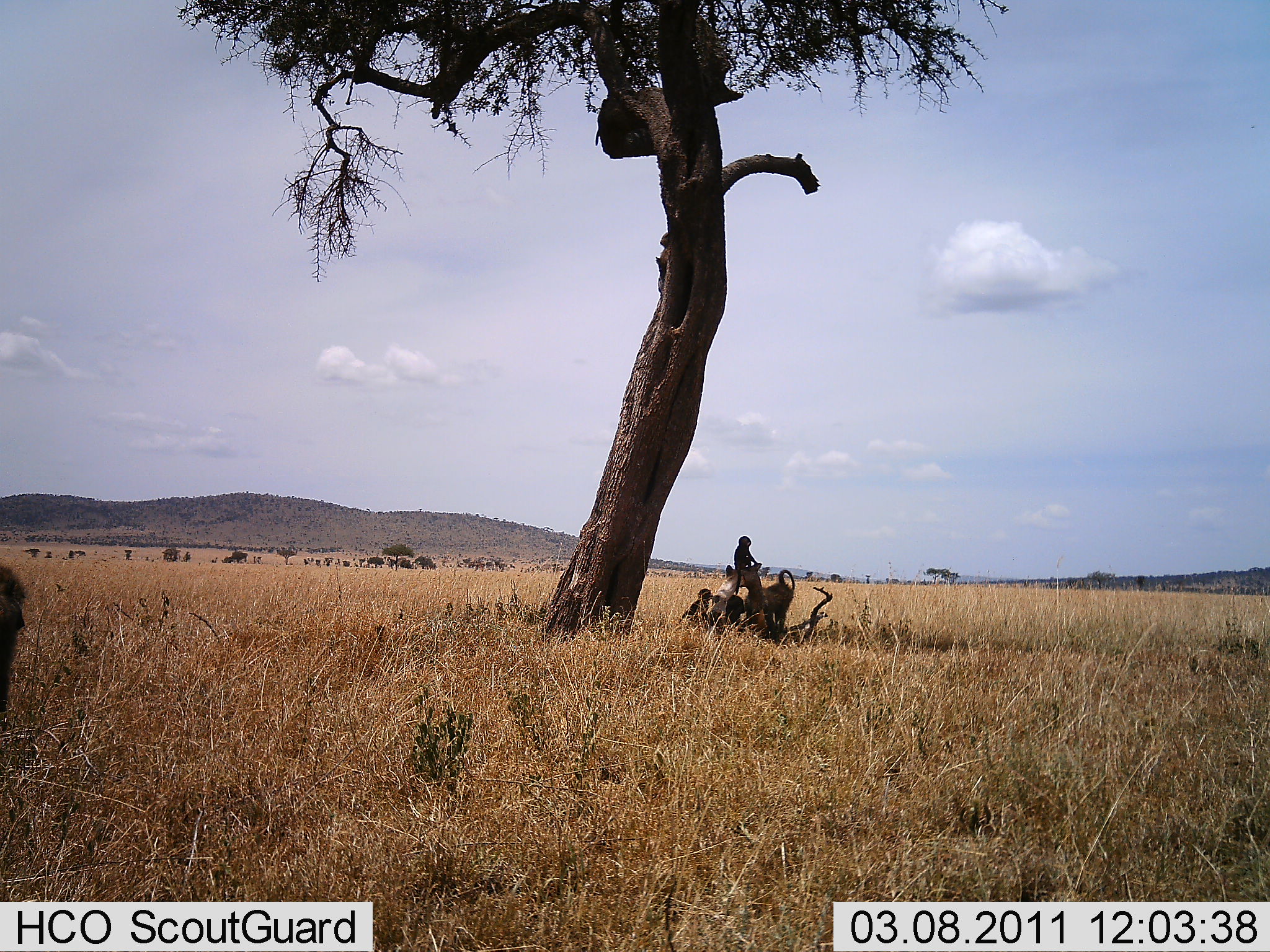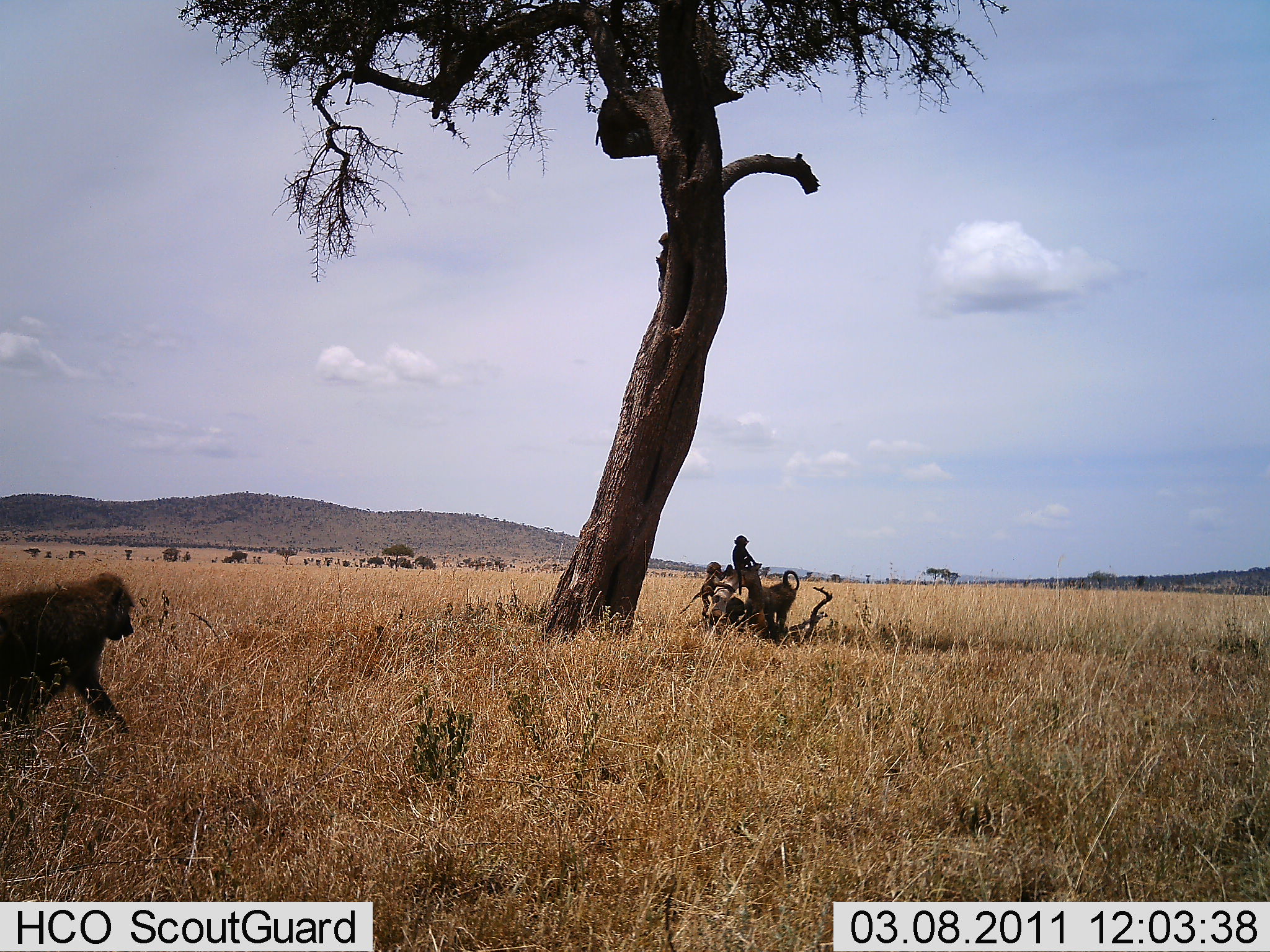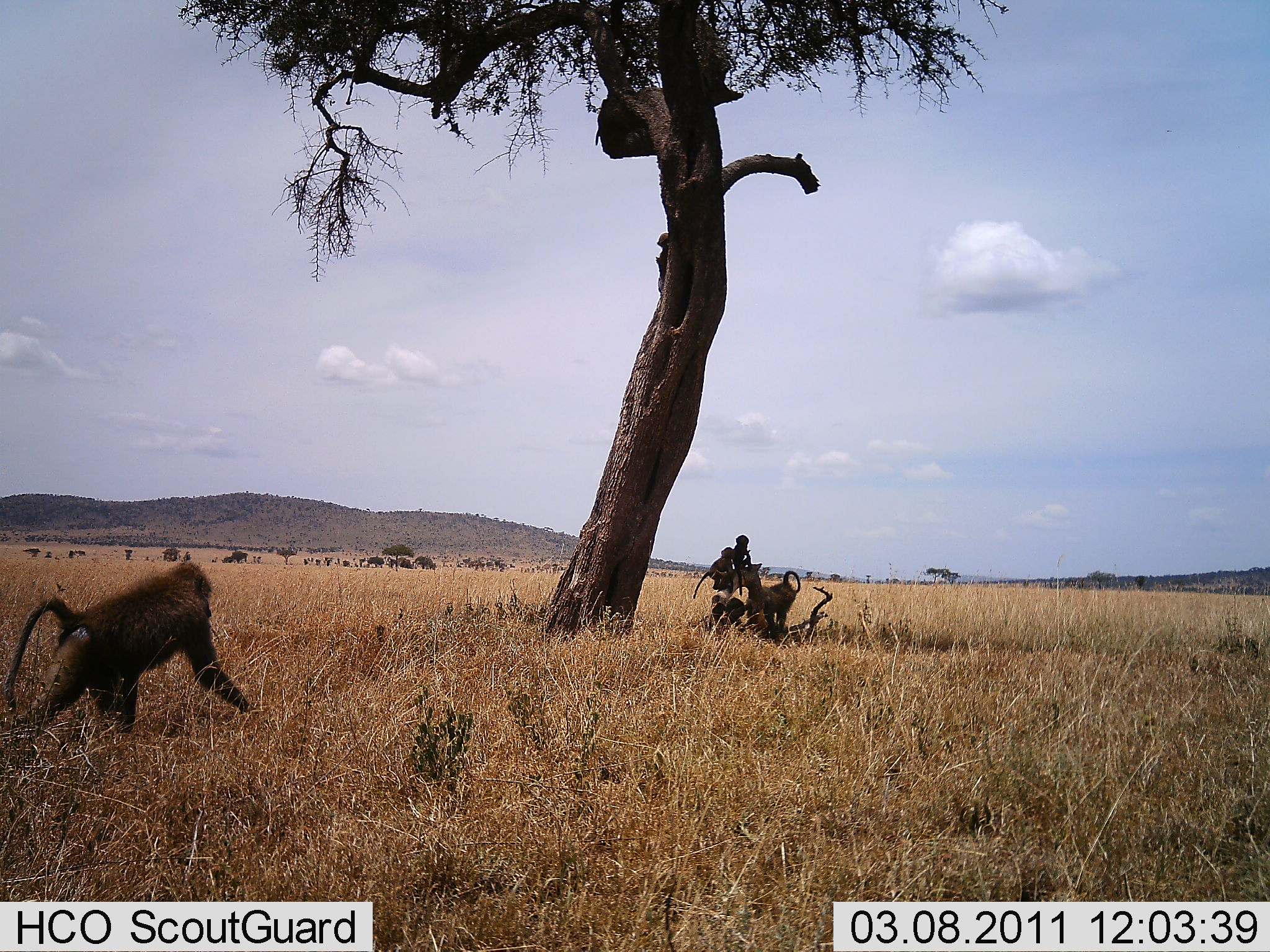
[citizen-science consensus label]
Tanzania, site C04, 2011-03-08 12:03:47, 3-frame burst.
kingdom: Animalia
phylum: Chordata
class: Mammalia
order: Primates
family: Cercopithecidae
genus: Papio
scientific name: Papio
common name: baboon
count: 4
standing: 36%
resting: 9%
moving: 91%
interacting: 45%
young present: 73%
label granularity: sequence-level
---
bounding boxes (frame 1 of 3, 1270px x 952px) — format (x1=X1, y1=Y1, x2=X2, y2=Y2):
animal: (x1=0, y1=565, x2=29, y2=722); (x1=740, y1=567, x2=797, y2=643); (x1=730, y1=532, x2=762, y2=596); (x1=679, y1=587, x2=717, y2=636)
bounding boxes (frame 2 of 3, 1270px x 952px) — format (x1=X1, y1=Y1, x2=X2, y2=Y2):
animal: (x1=0, y1=575, x2=135, y2=745); (x1=737, y1=570, x2=804, y2=646); (x1=680, y1=561, x2=740, y2=623); (x1=726, y1=533, x2=763, y2=597)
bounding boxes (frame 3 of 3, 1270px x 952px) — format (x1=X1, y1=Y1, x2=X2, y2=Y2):
animal: (x1=0, y1=559, x2=256, y2=752); (x1=743, y1=568, x2=803, y2=646); (x1=691, y1=546, x2=738, y2=603); (x1=729, y1=533, x2=753, y2=599)